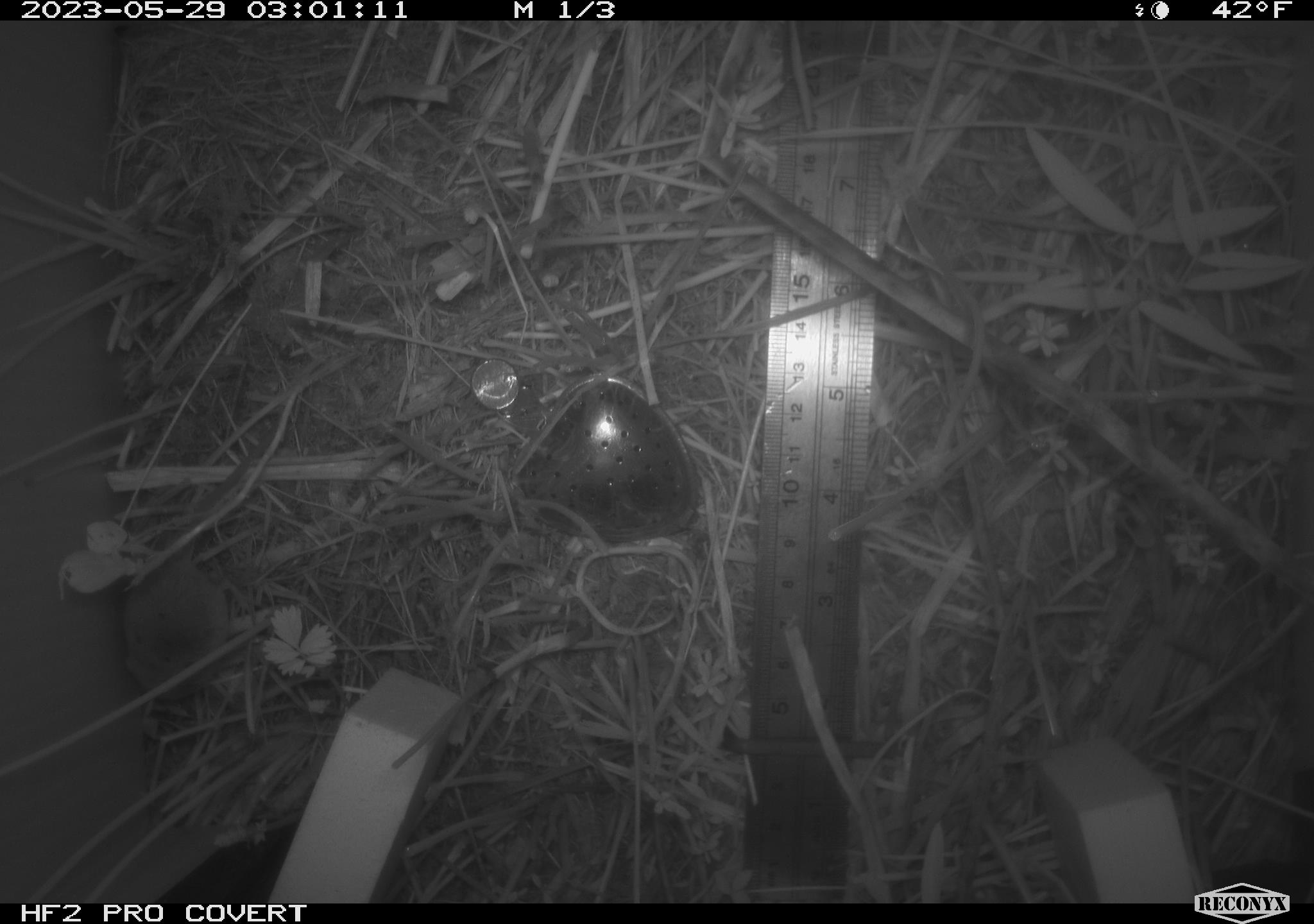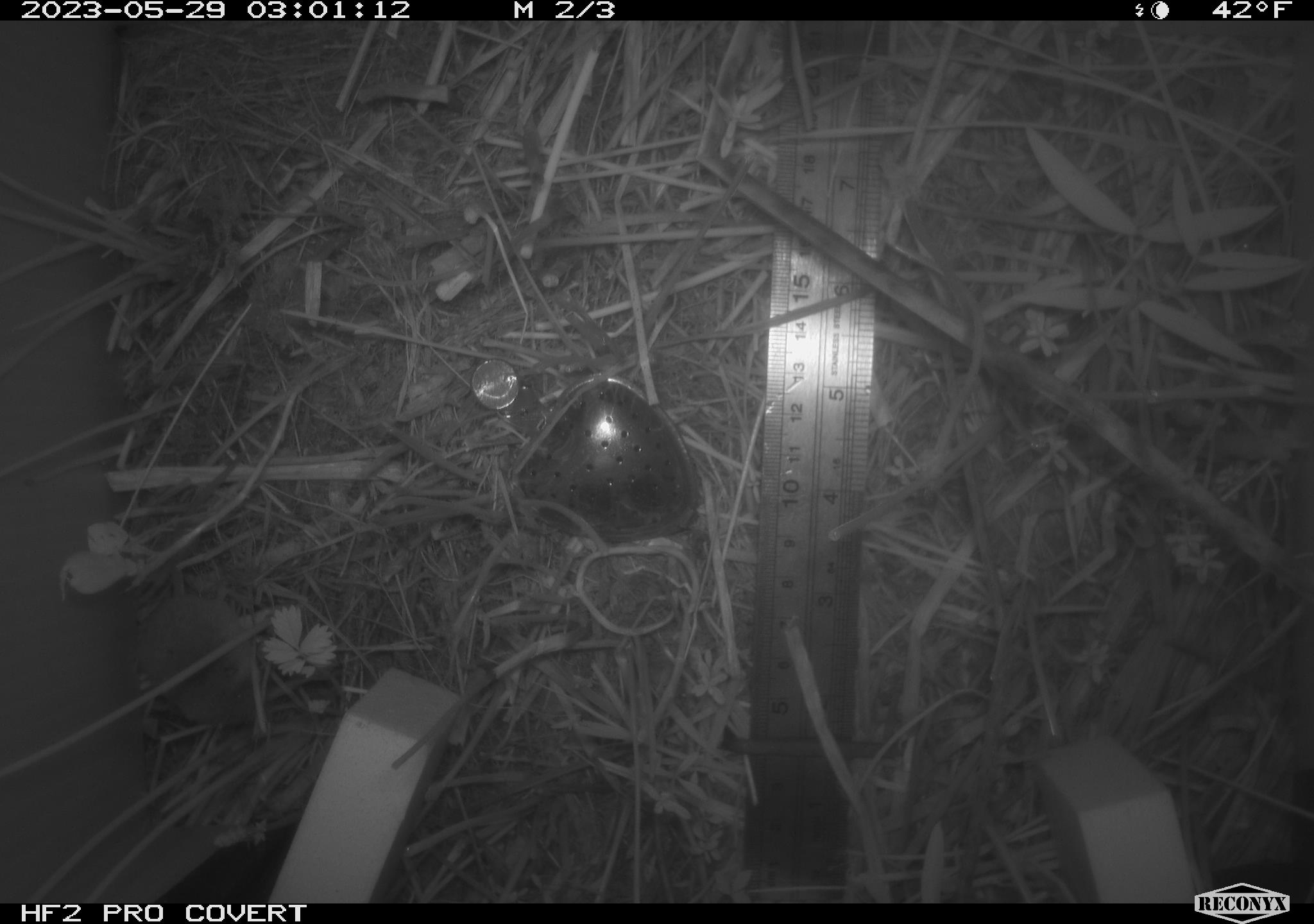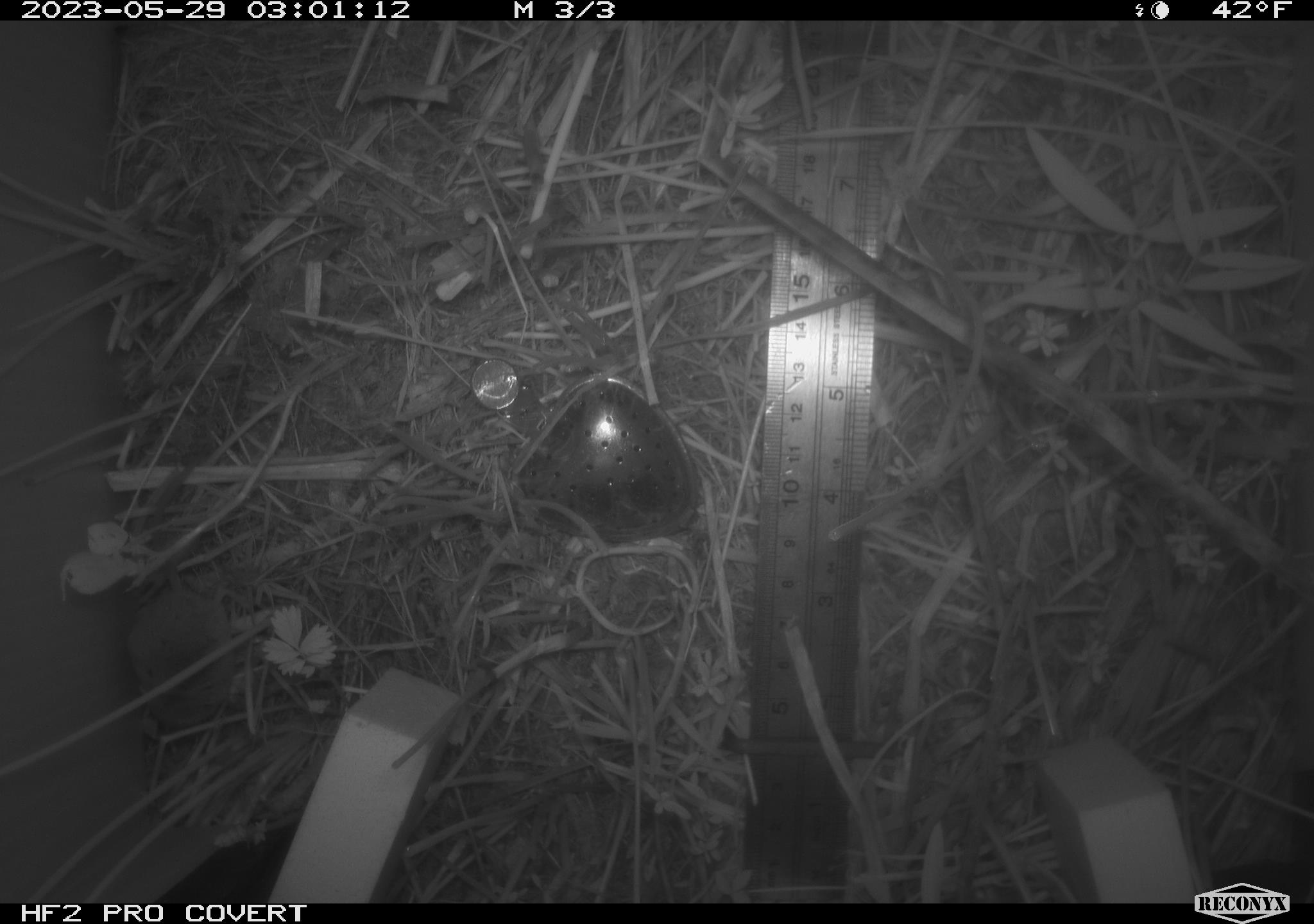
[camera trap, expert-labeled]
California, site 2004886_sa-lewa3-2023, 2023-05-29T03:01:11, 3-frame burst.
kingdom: Animalia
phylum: Chordata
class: Mammalia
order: Eulipotyphla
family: Soricidae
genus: Sorex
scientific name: Sorex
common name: long-tailed shrew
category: sorex species